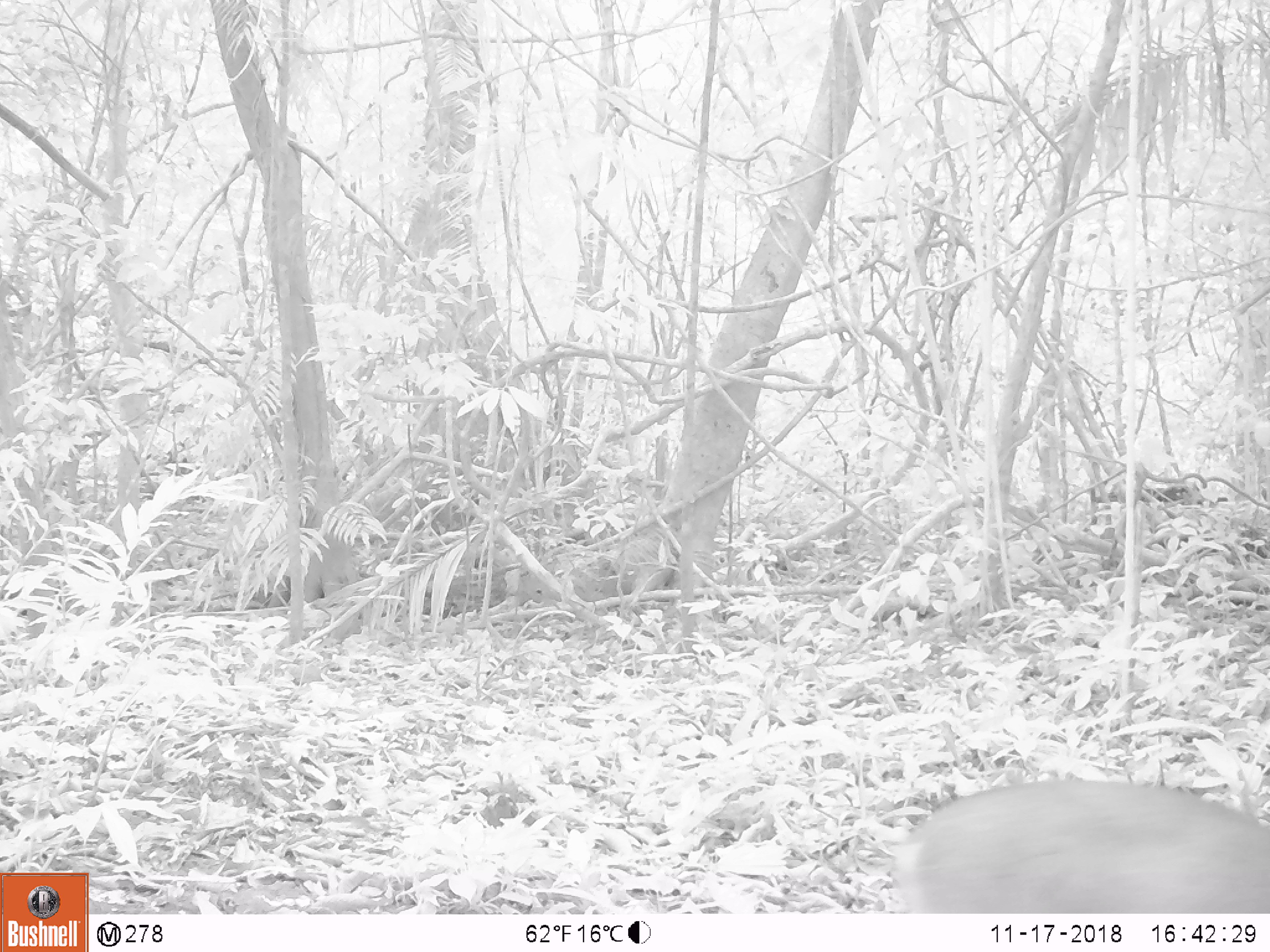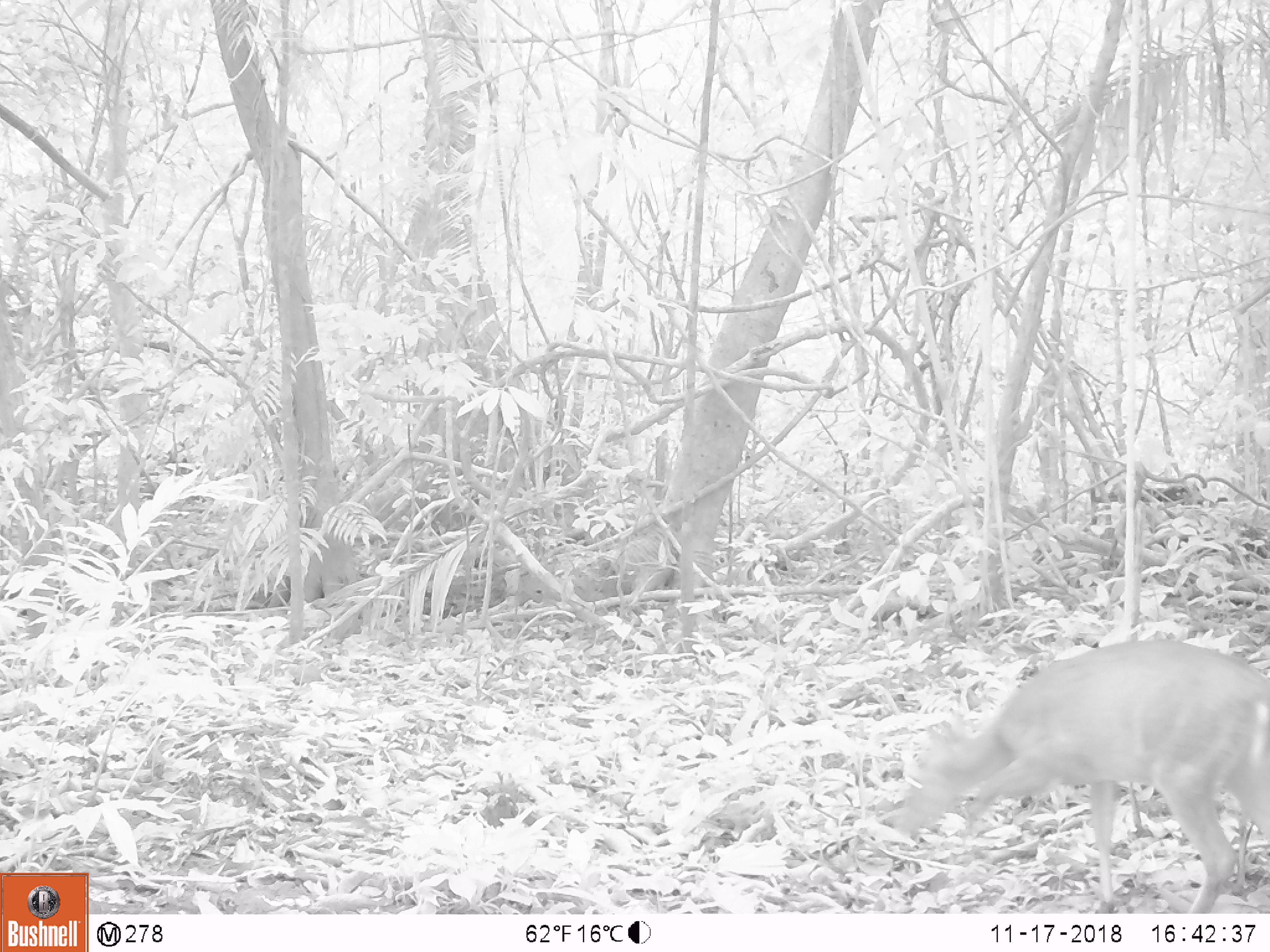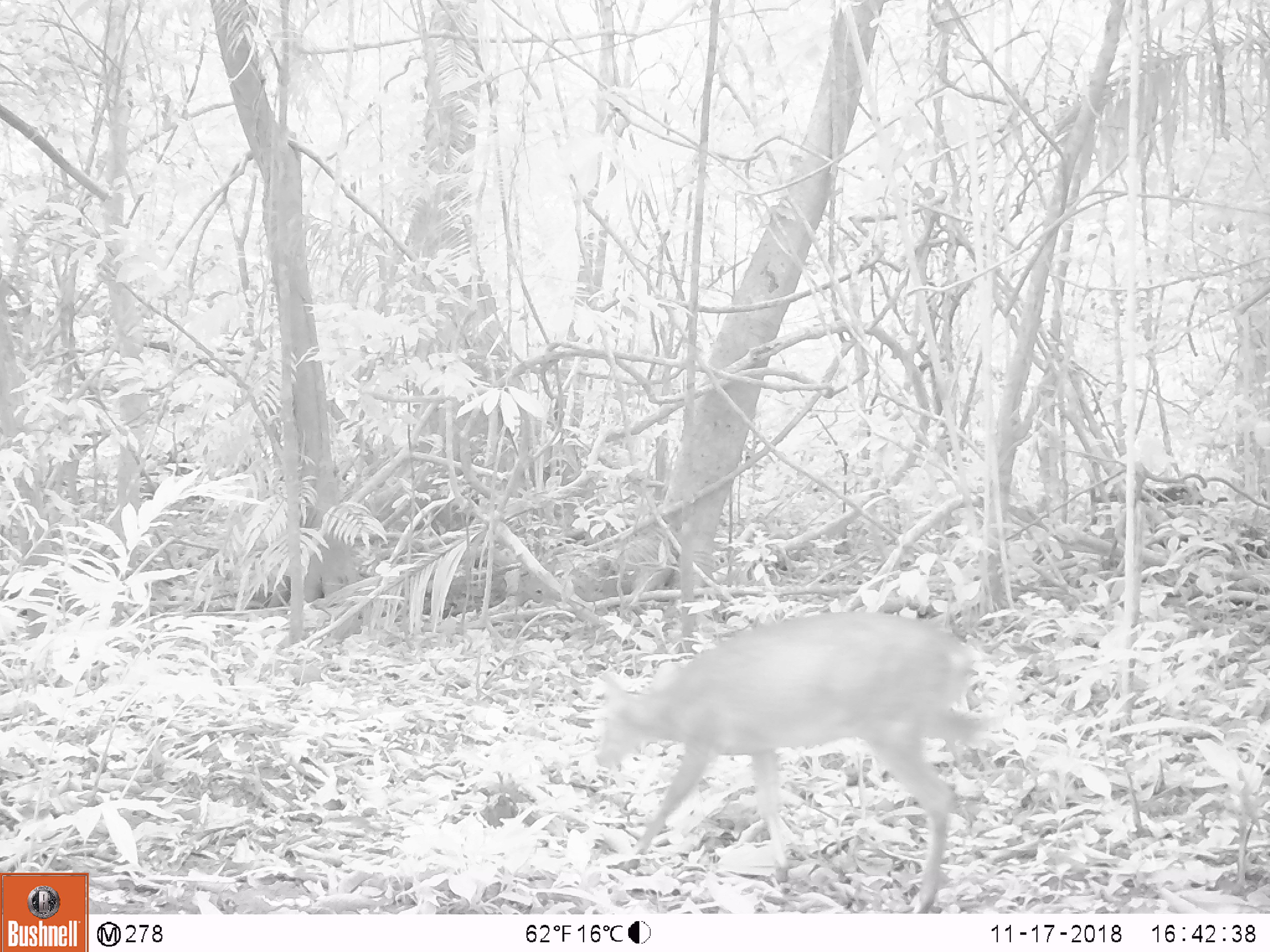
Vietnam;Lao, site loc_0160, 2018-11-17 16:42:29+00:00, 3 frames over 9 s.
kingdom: Animalia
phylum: Chordata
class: Mammalia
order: Artiodactyla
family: Cervidae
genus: Muntiacus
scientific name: Muntiacus vuquangensis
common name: large-antlered muntjac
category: large antlered muntjac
Large antlered muntjac (large-antlered muntjac) (Muntiacus vuquangensis). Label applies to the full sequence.